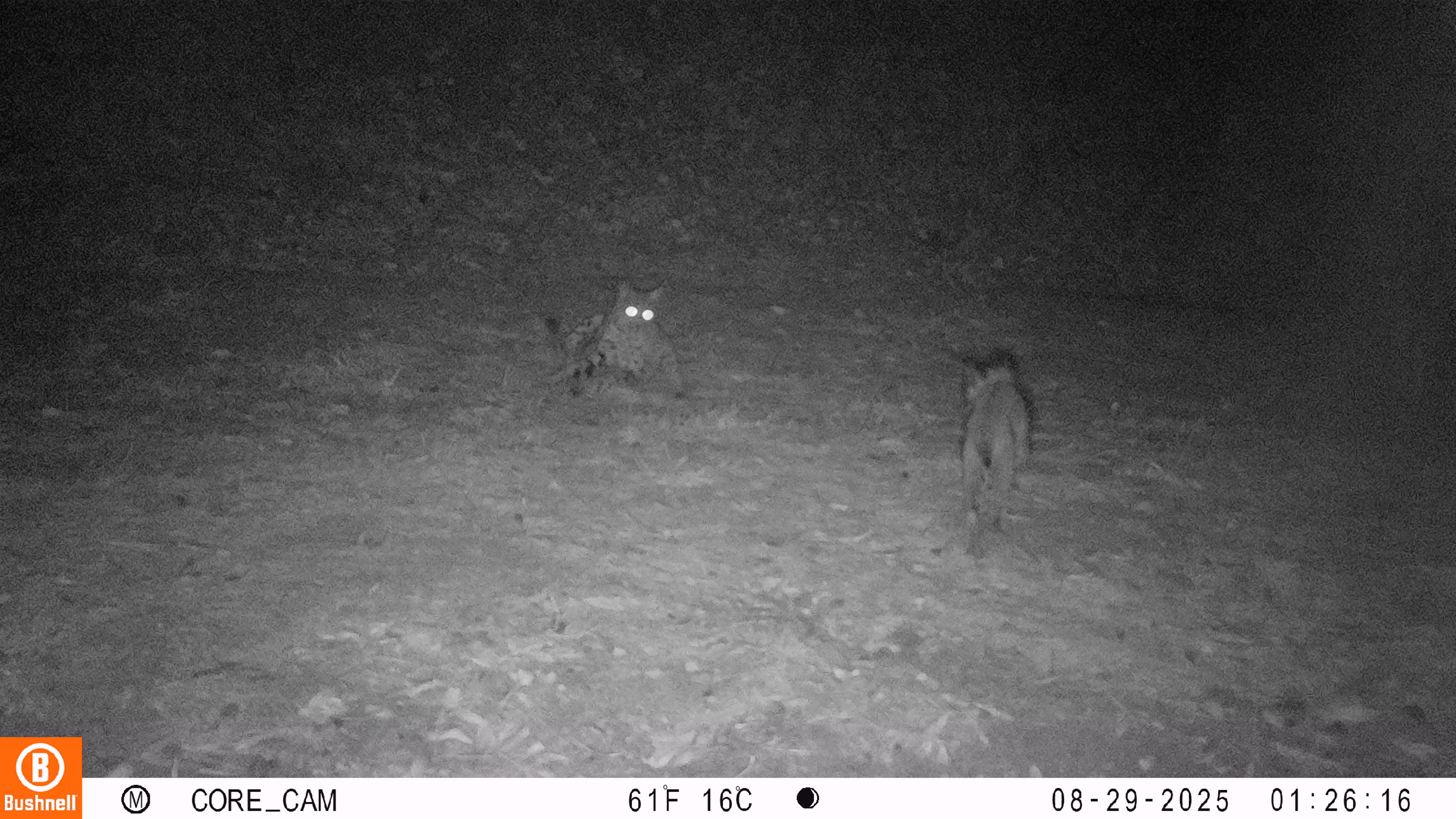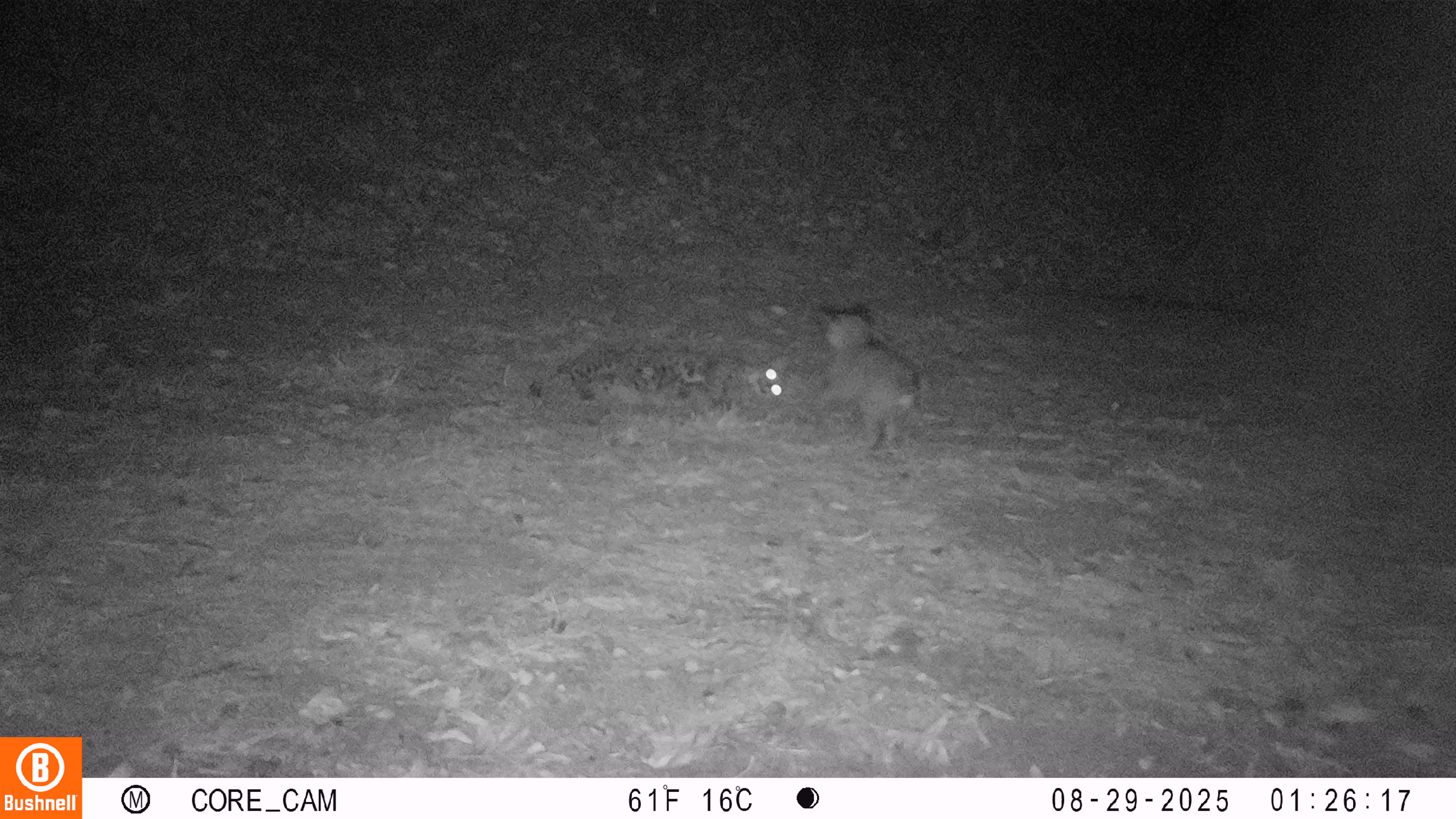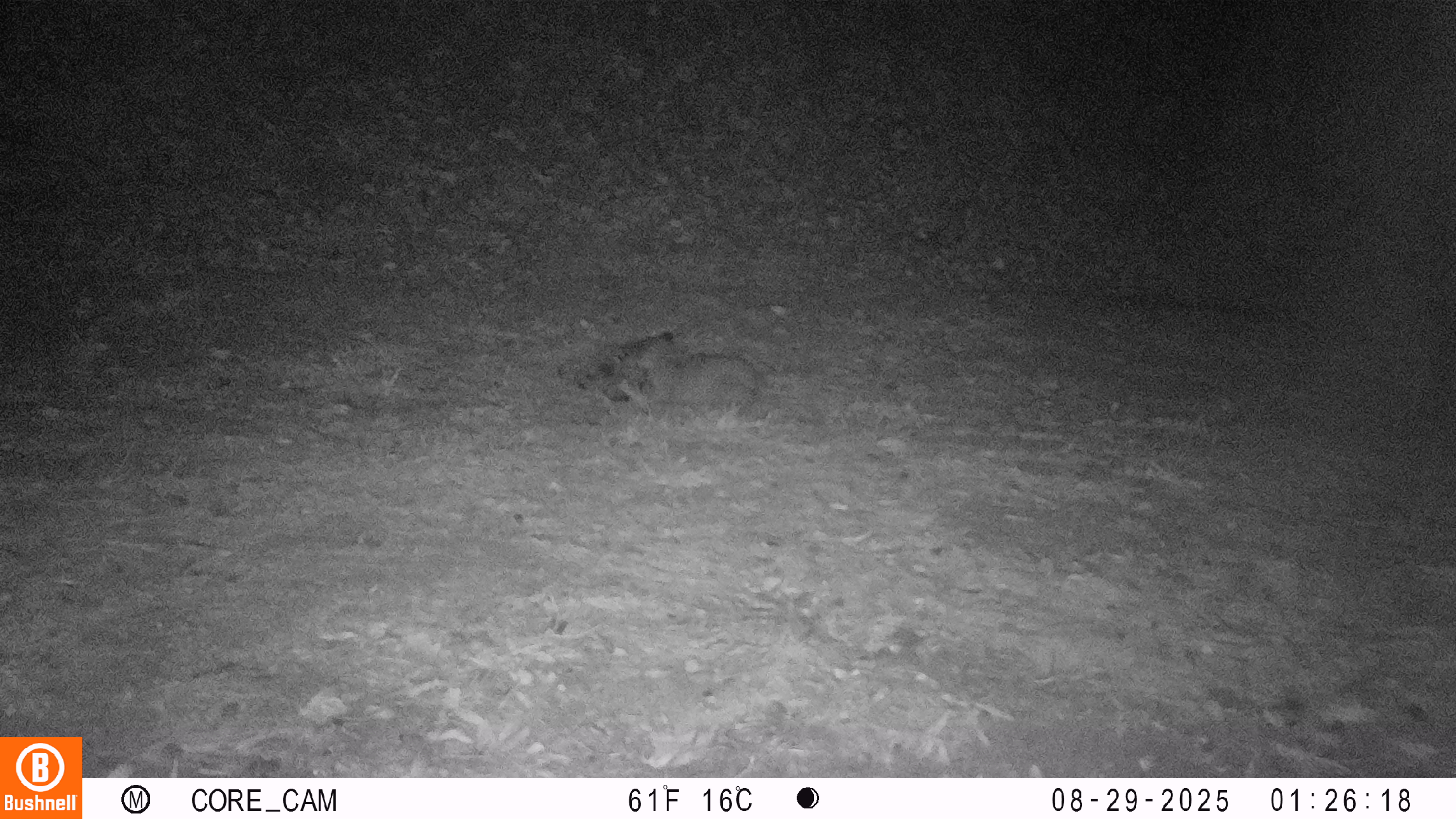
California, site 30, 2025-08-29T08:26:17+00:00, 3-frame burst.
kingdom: Animalia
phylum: Chordata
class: Mammalia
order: Carnivora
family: Felidae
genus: Lynx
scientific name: Lynx rufus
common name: bobcat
Bobcat (Lynx rufus).